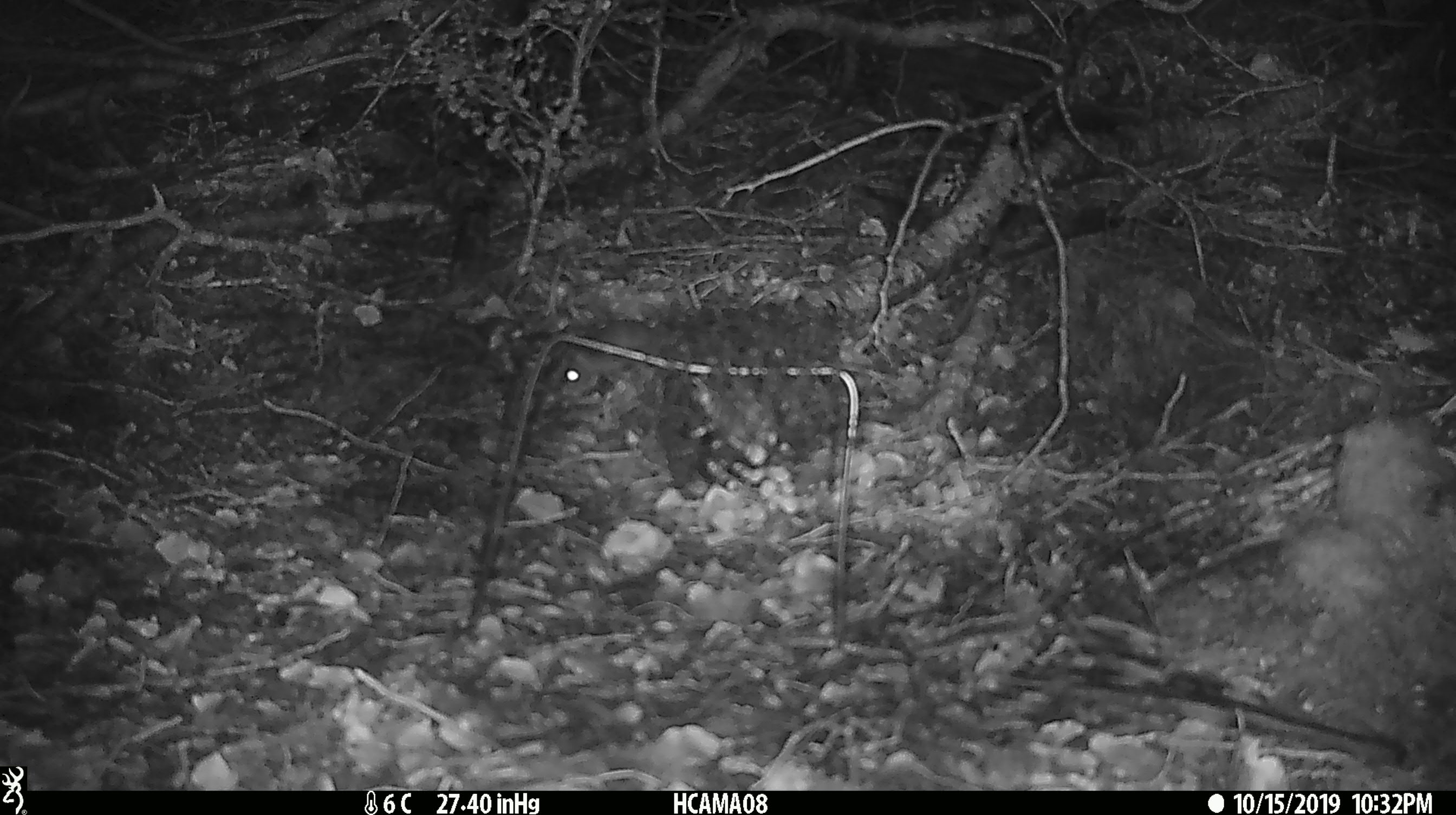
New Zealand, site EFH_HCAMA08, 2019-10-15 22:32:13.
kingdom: Animalia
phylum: Chordata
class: Mammalia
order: Rodentia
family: Muridae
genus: Mus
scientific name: Mus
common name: mouse